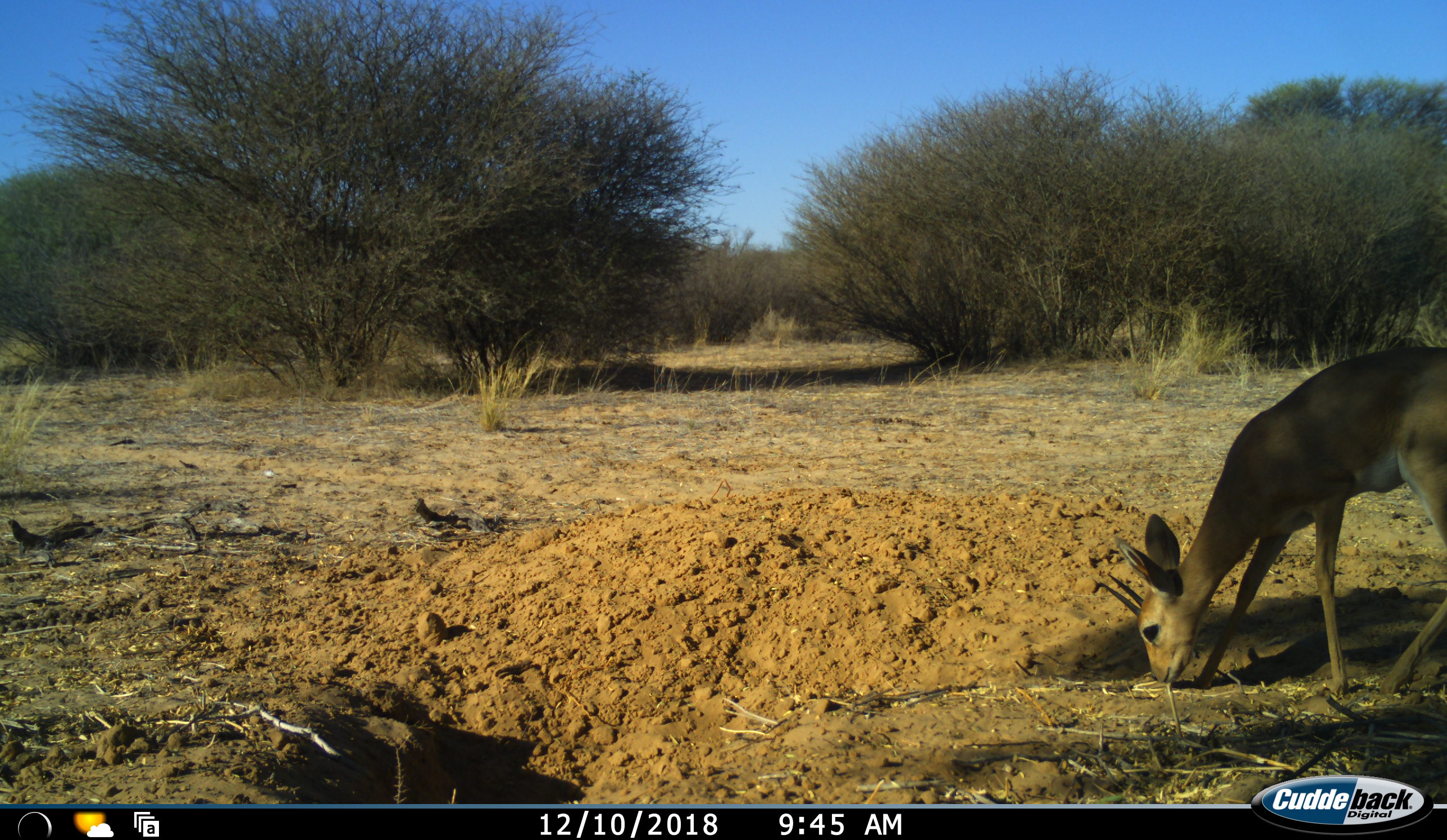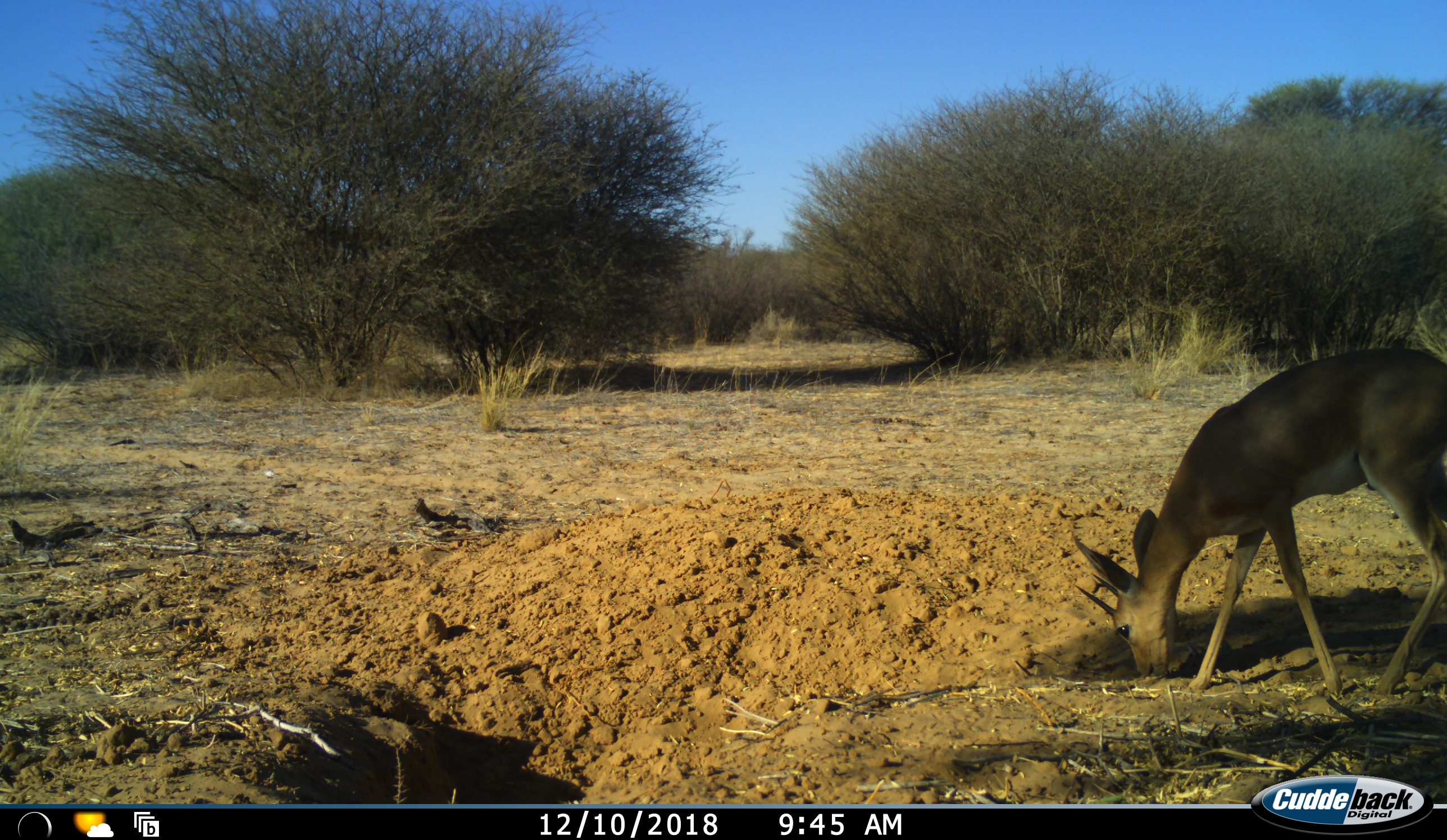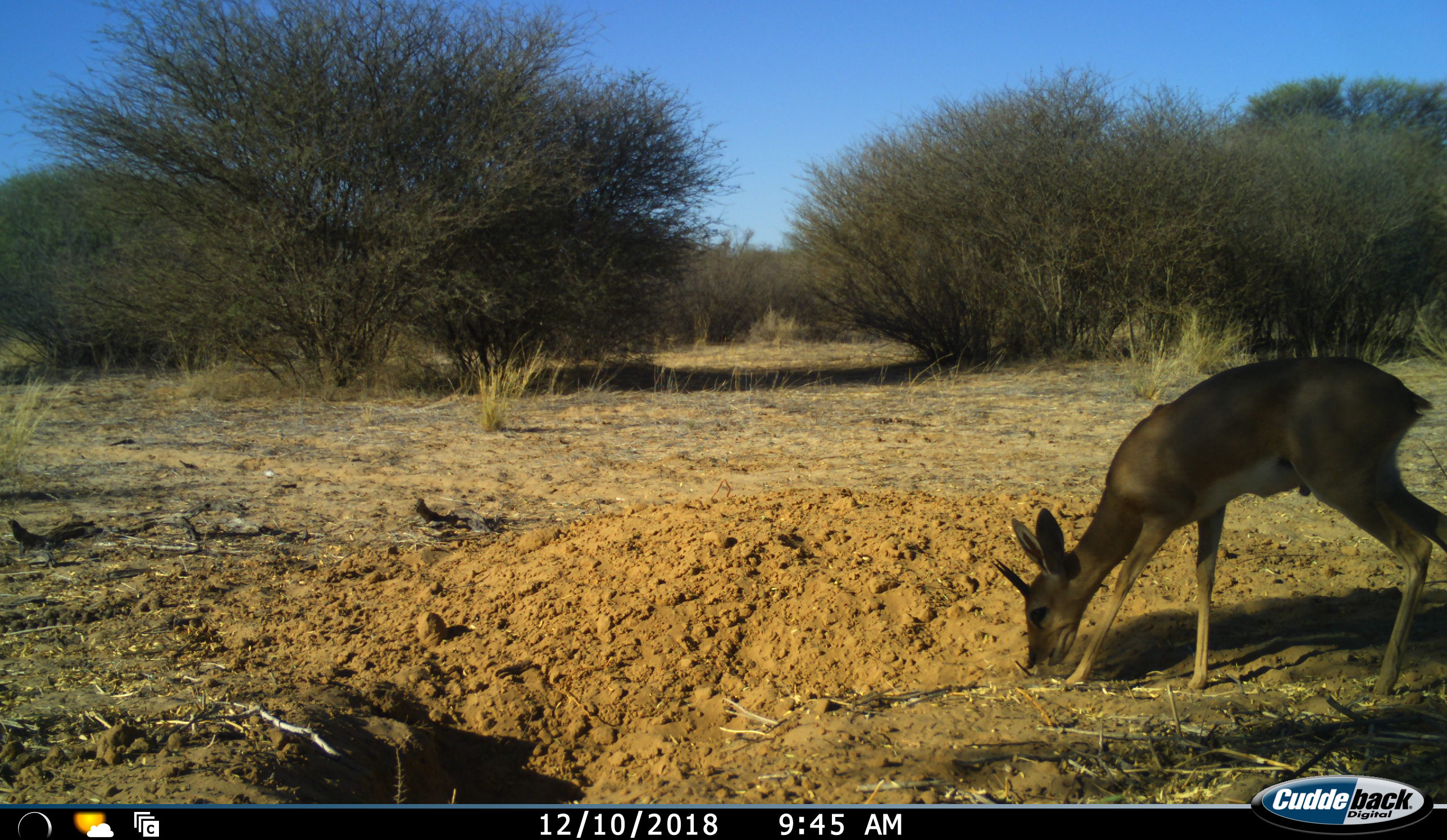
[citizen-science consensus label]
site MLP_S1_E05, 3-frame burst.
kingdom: Animalia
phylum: Chordata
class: Mammalia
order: Artiodactyla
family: Bovidae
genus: Raphicerus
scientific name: Raphicerus campestris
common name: steenbok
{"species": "steenbok (Raphicerus campestris)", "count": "1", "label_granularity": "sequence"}